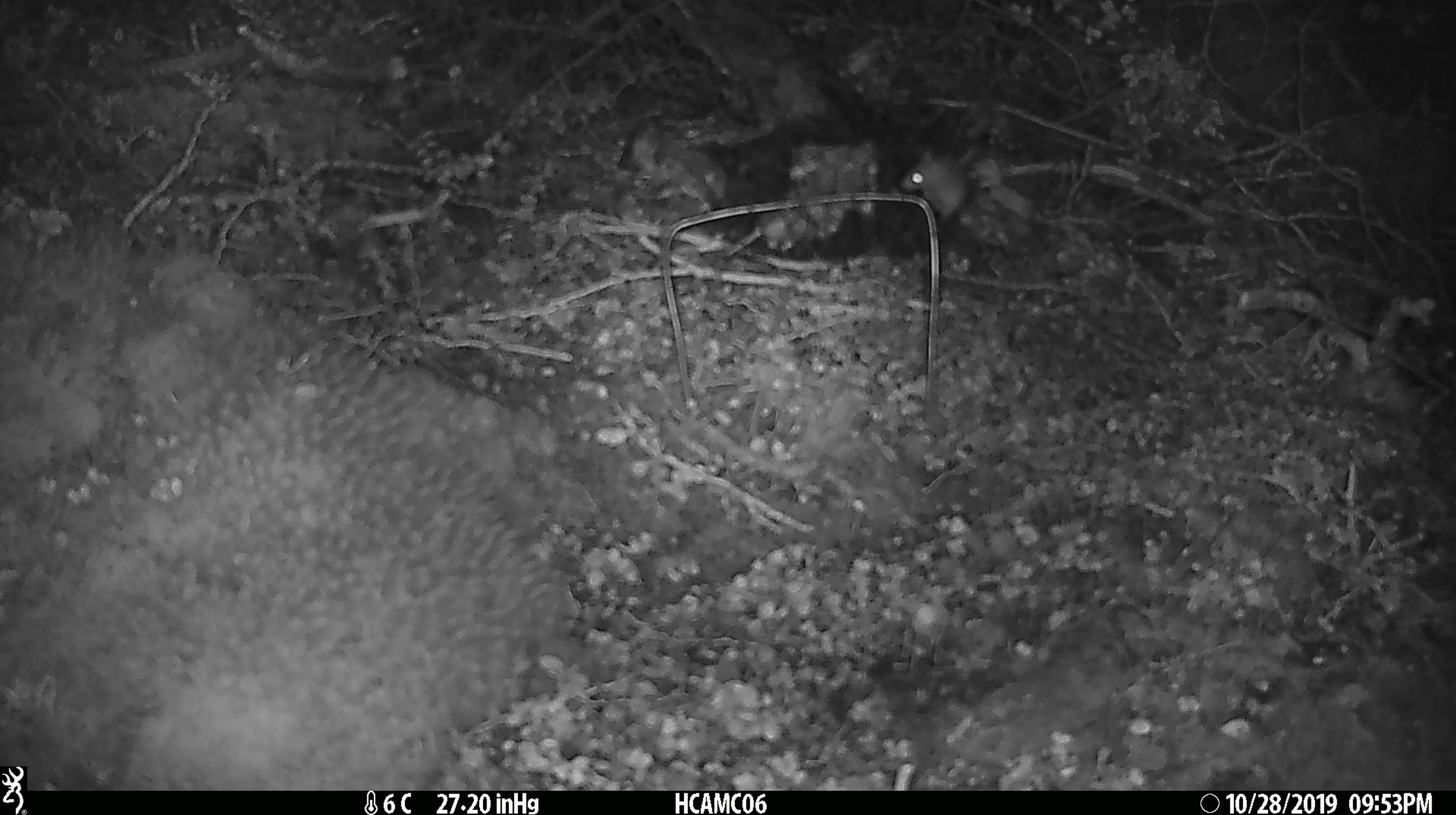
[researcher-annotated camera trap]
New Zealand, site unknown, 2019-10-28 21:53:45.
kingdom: Animalia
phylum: Chordata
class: Mammalia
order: Rodentia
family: Muridae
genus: Mus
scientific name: Mus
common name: mouse